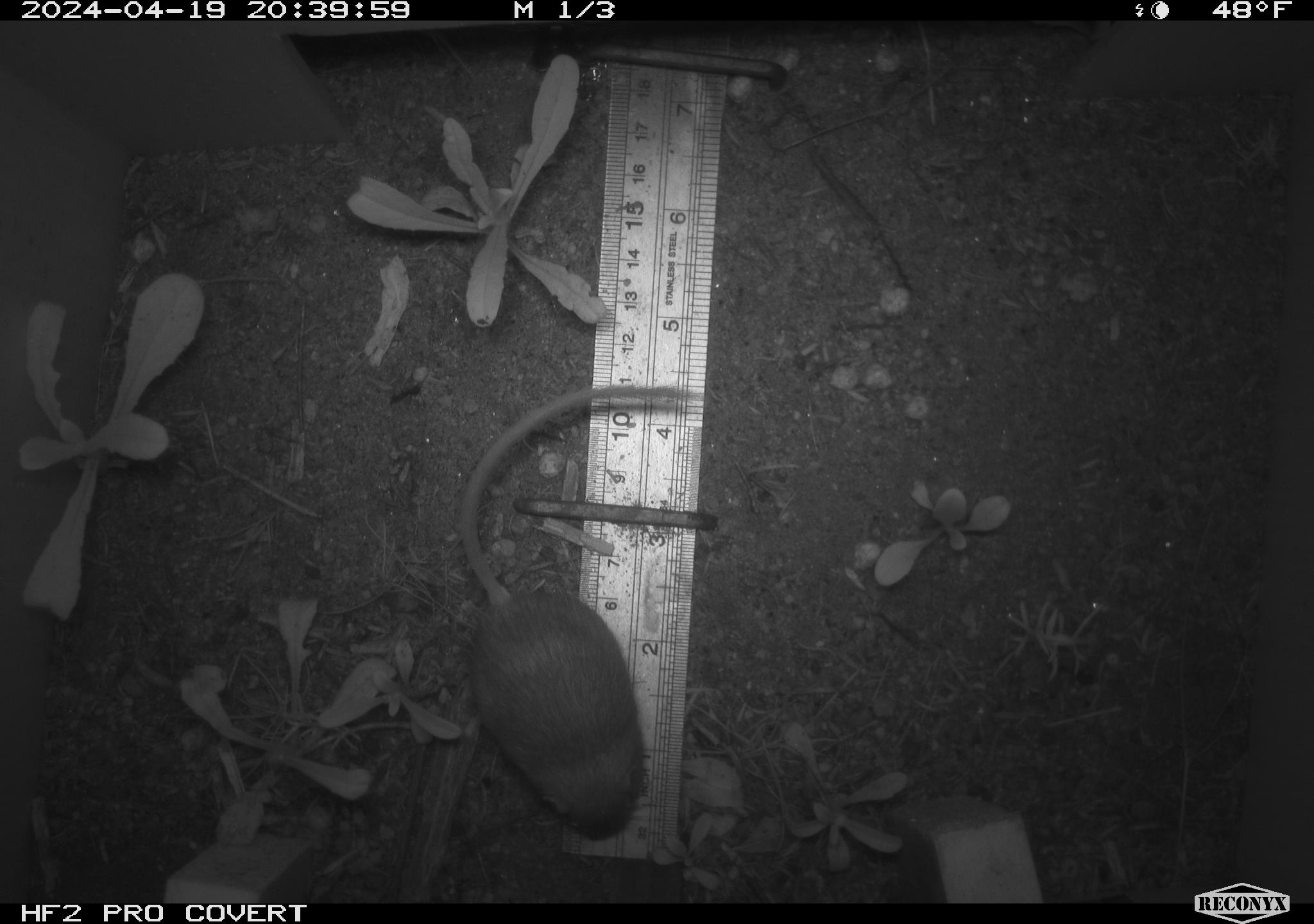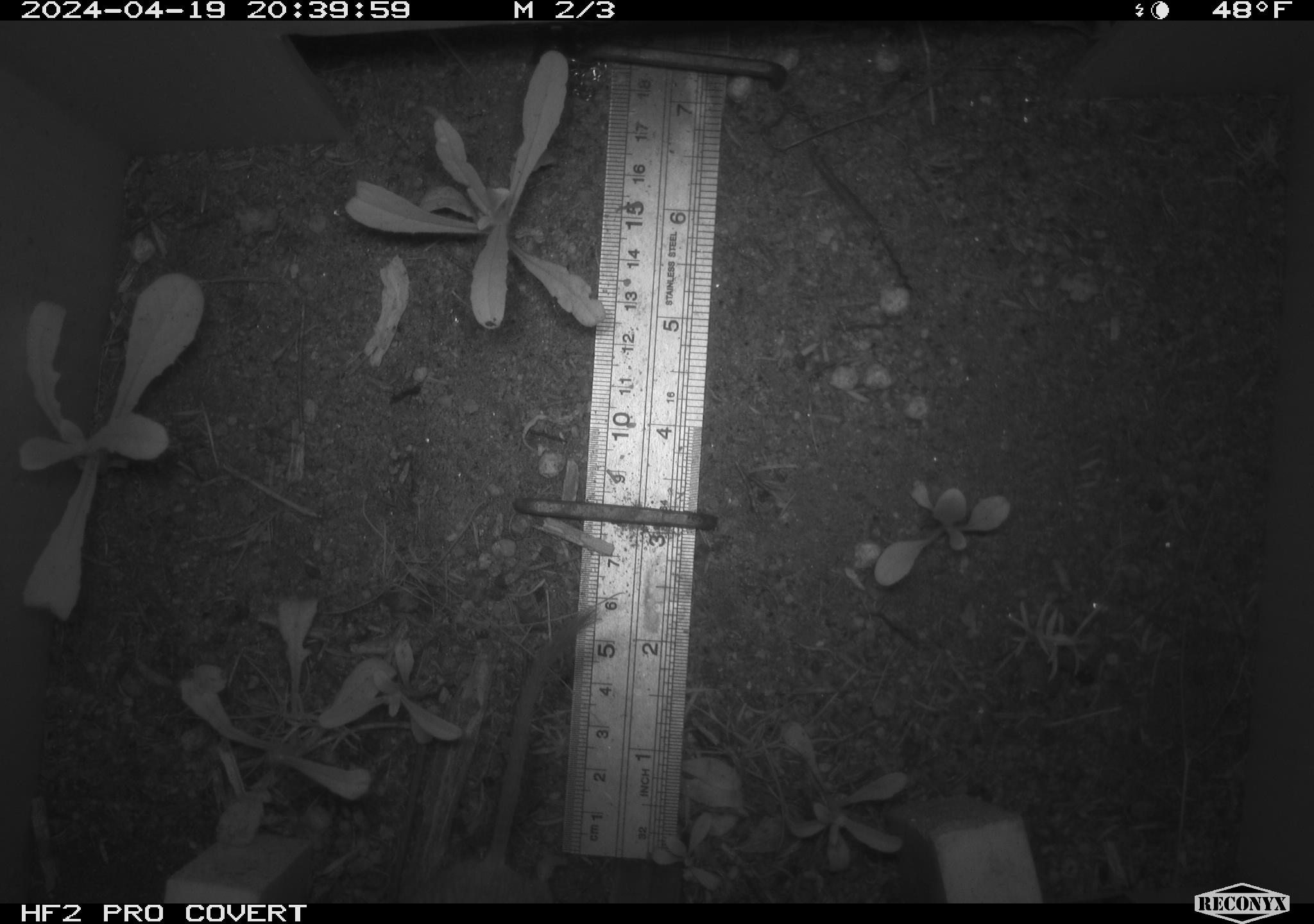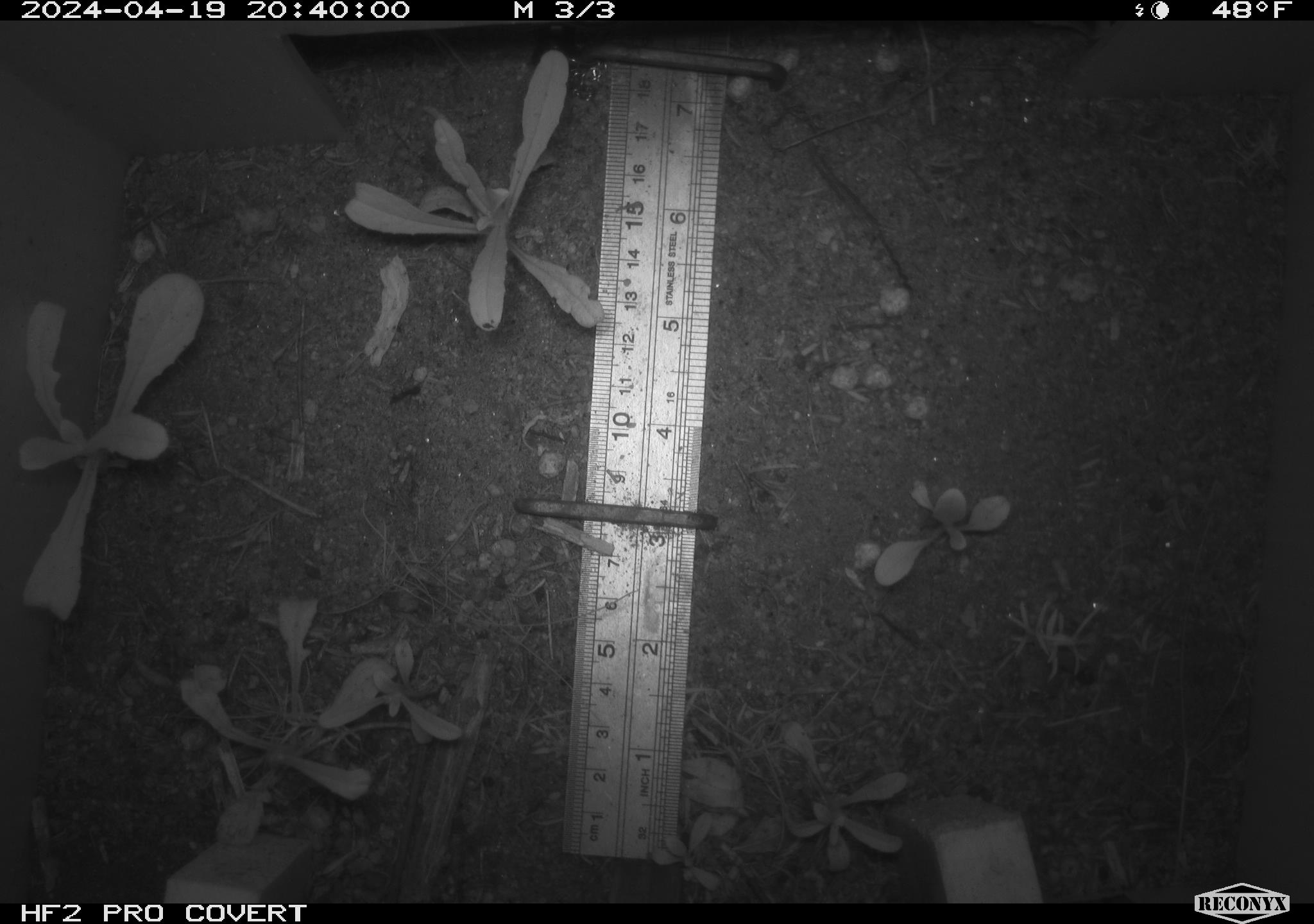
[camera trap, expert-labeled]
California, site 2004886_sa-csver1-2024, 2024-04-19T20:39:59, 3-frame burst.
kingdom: Animalia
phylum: Chordata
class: Mammalia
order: Rodentia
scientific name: Rodentia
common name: rodent